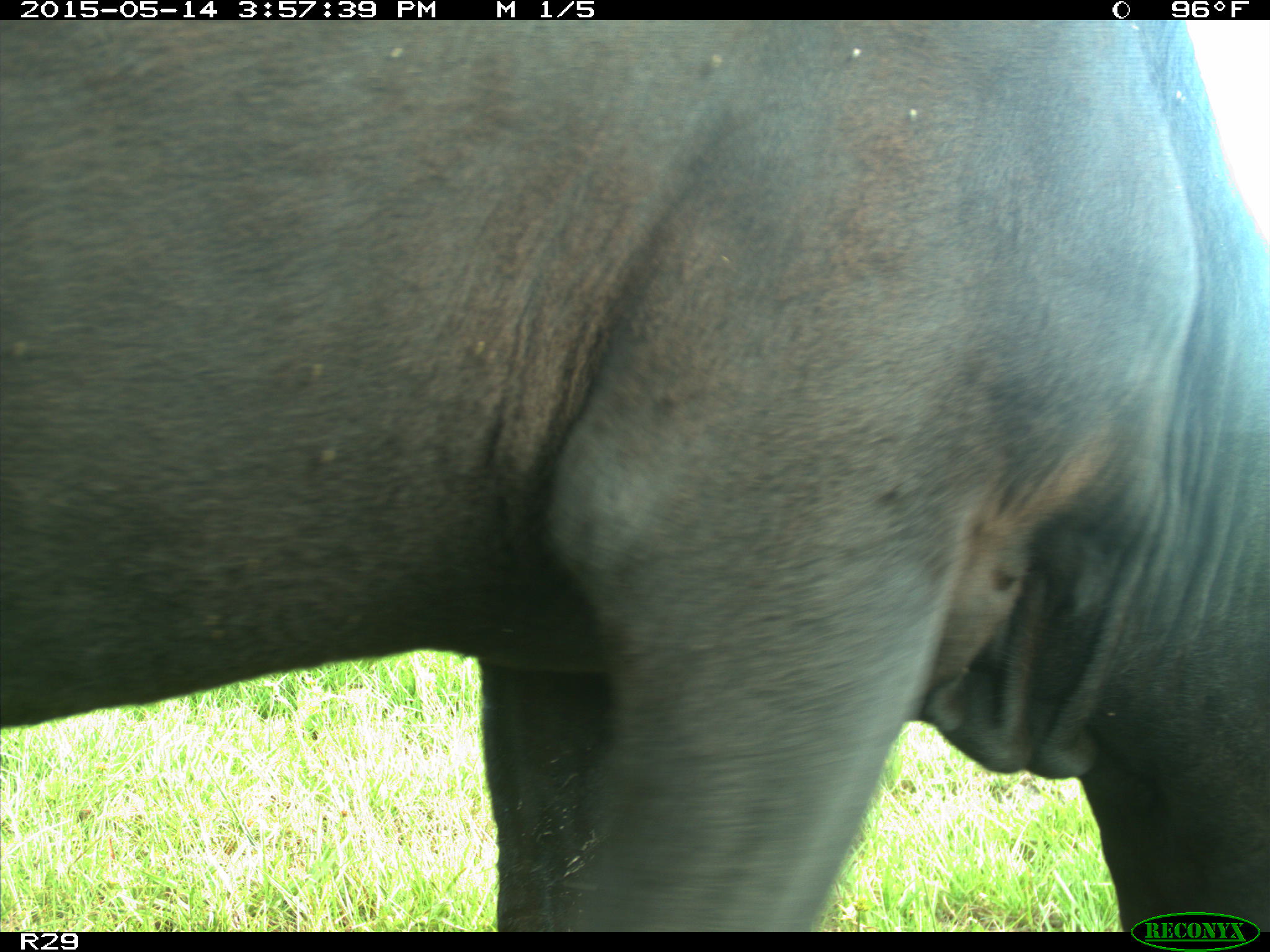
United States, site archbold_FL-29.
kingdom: Animalia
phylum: Chordata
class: Mammalia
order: Artiodactyla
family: Bovidae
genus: Bos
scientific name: Bos taurus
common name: domestic cow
Bos taurus (domestic cow).